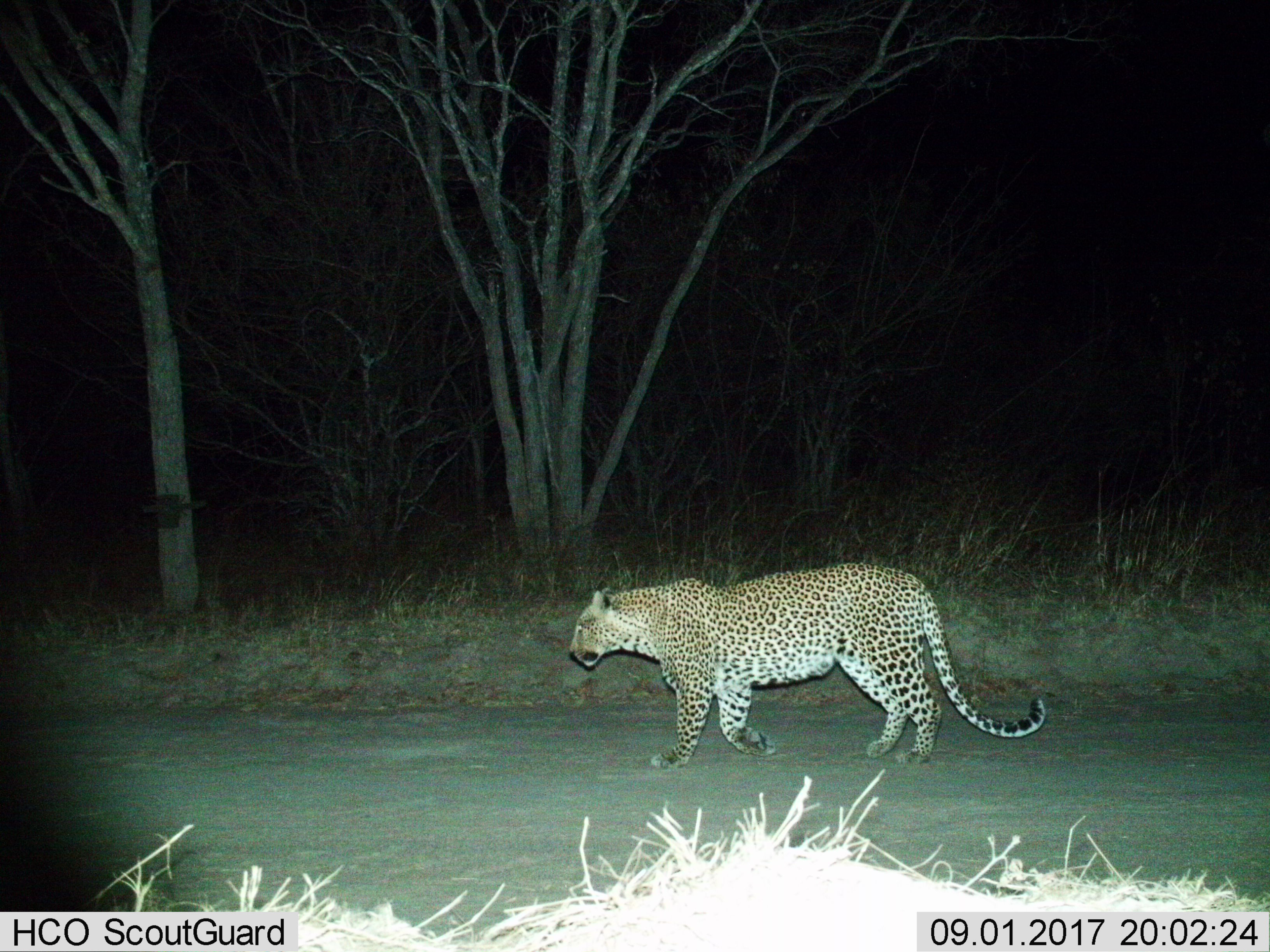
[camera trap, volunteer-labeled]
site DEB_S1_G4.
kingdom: Animalia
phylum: Chordata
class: Mammalia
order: Carnivora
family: Felidae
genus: Panthera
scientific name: Panthera pardus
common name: leopard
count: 1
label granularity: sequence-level